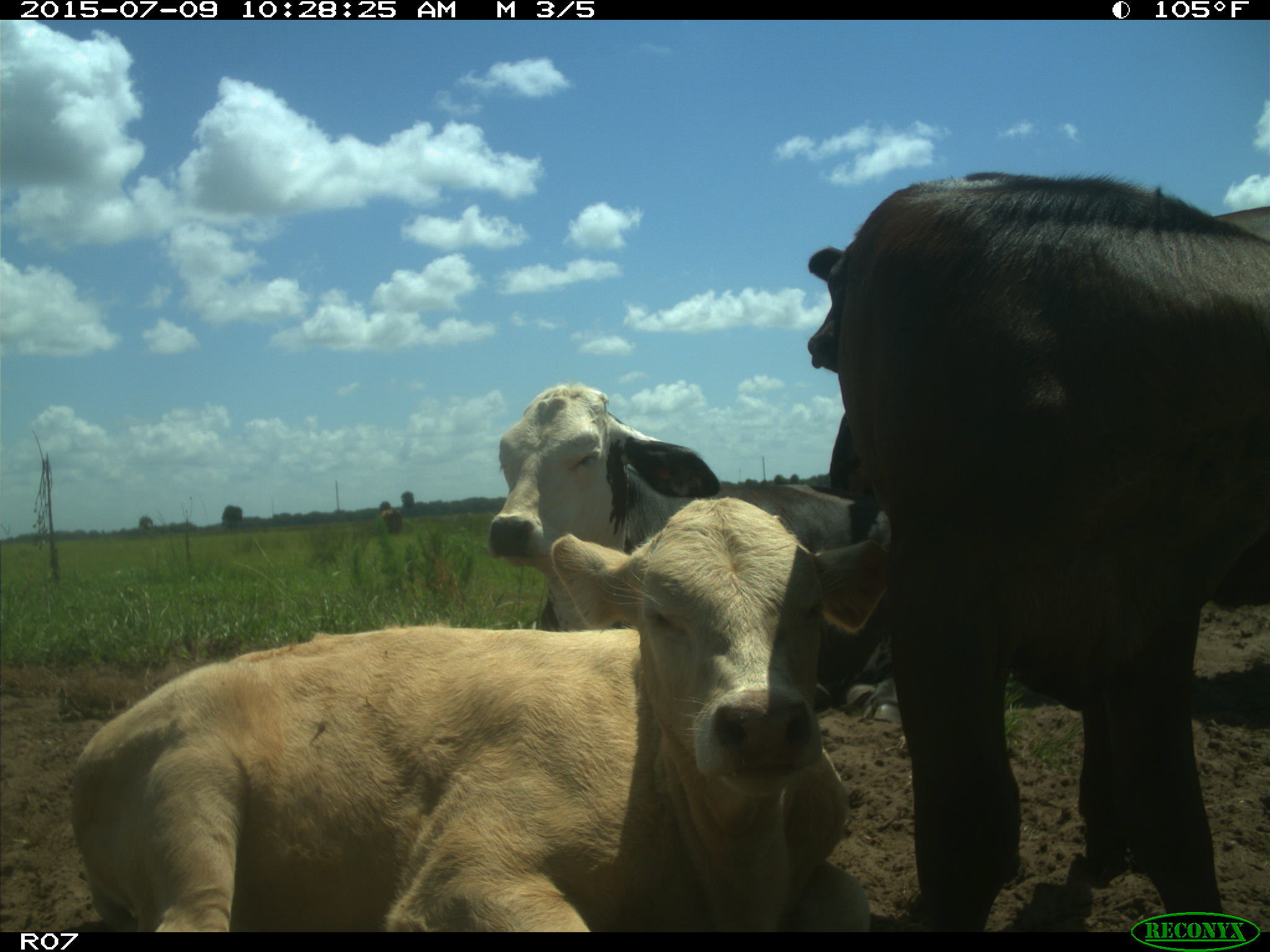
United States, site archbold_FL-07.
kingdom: Animalia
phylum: Chordata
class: Mammalia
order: Artiodactyla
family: Bovidae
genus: Bos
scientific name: Bos taurus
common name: domestic cow